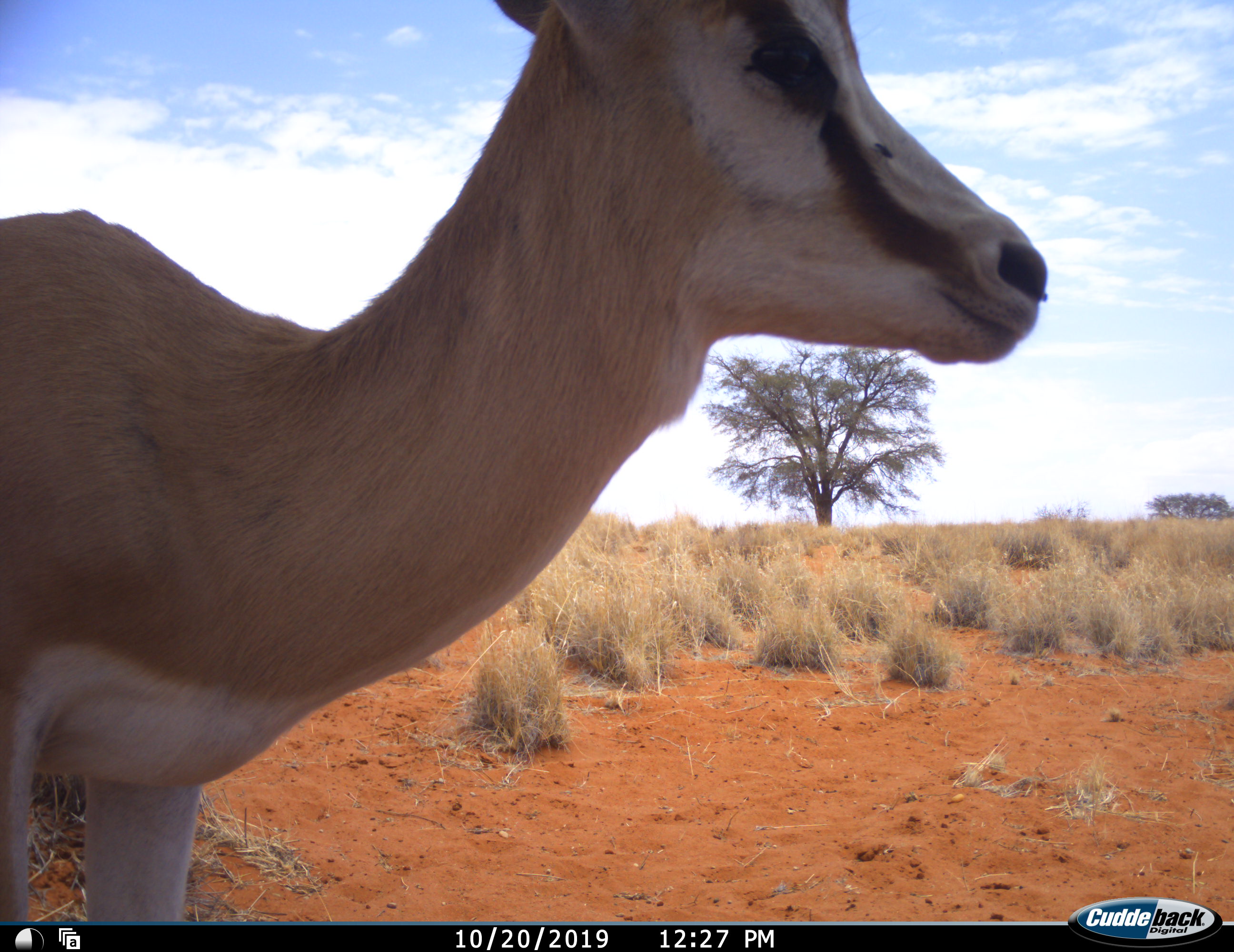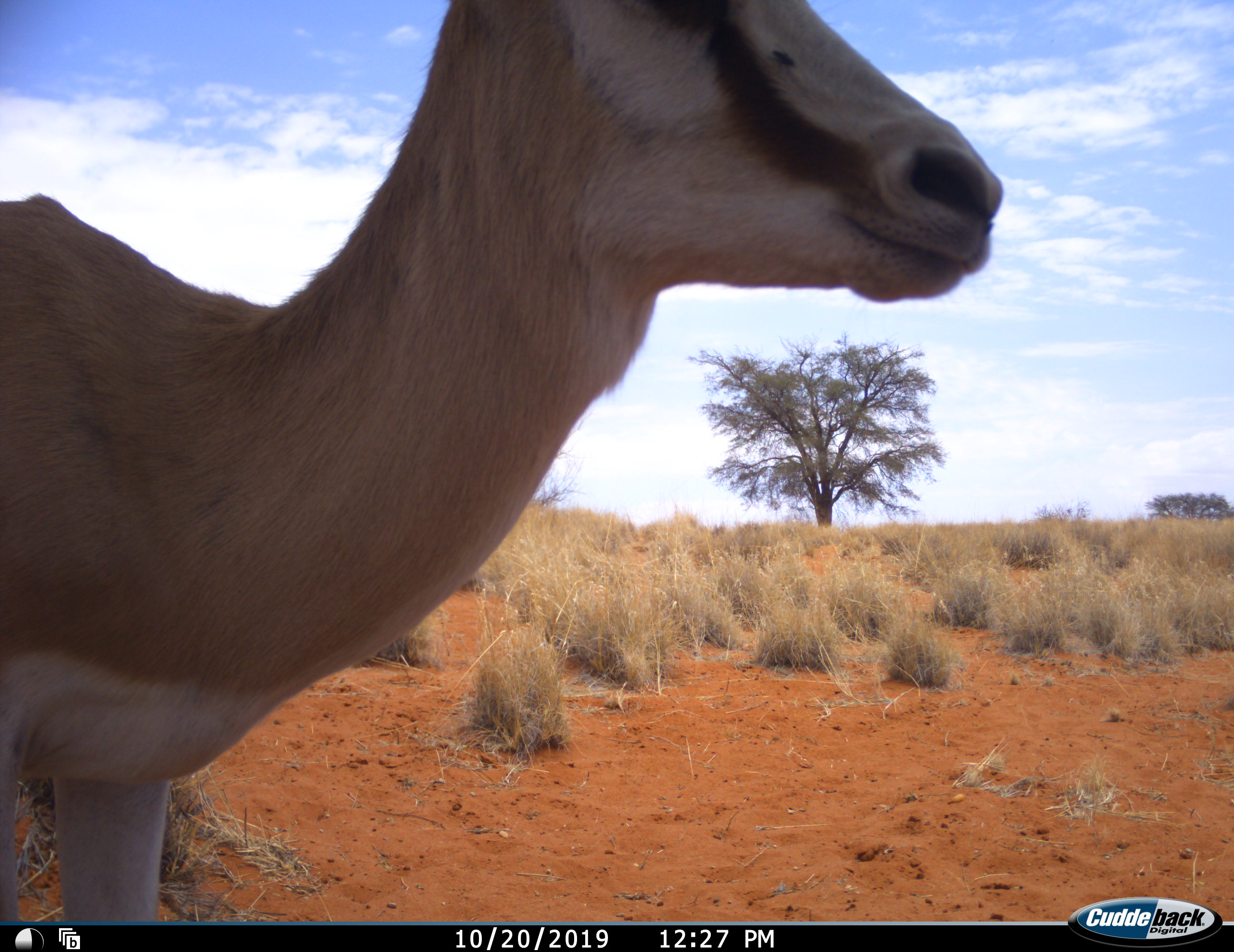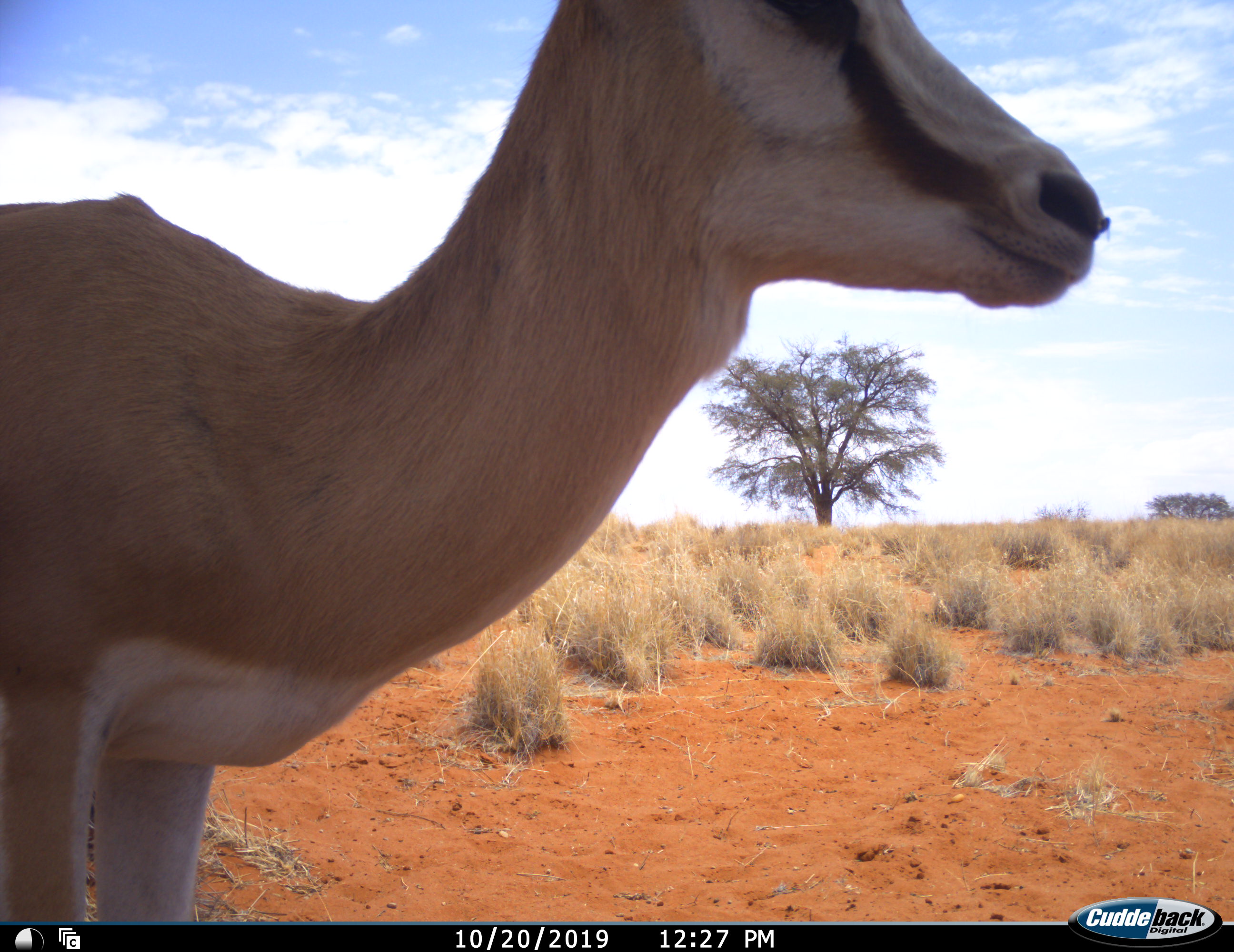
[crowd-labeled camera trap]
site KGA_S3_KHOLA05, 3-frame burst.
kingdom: Animalia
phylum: Chordata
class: Mammalia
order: Artiodactyla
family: Bovidae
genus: Antidorcas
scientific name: Antidorcas marsupialis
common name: springbok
Springbok (Antidorcas marsupialis), count 1. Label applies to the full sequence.